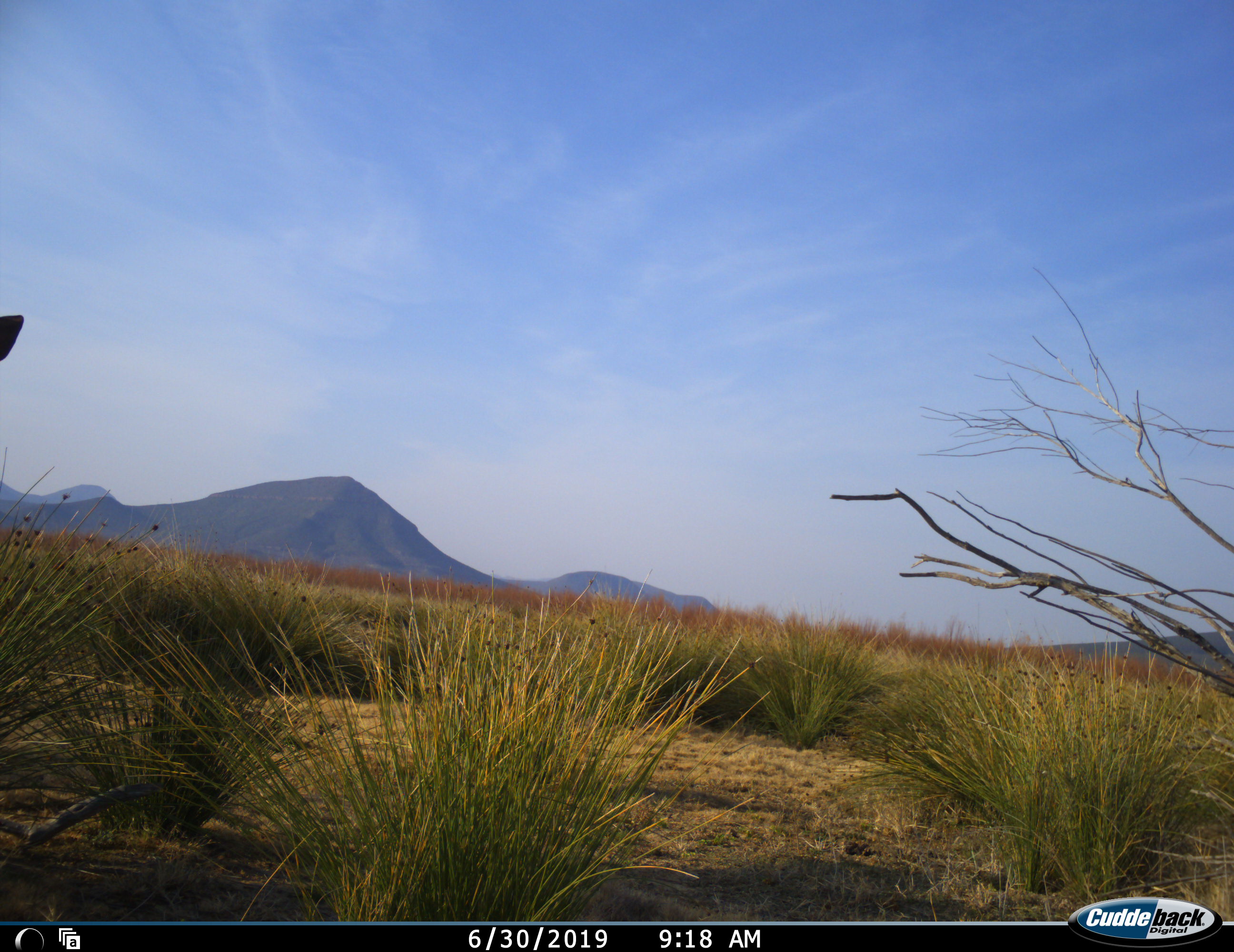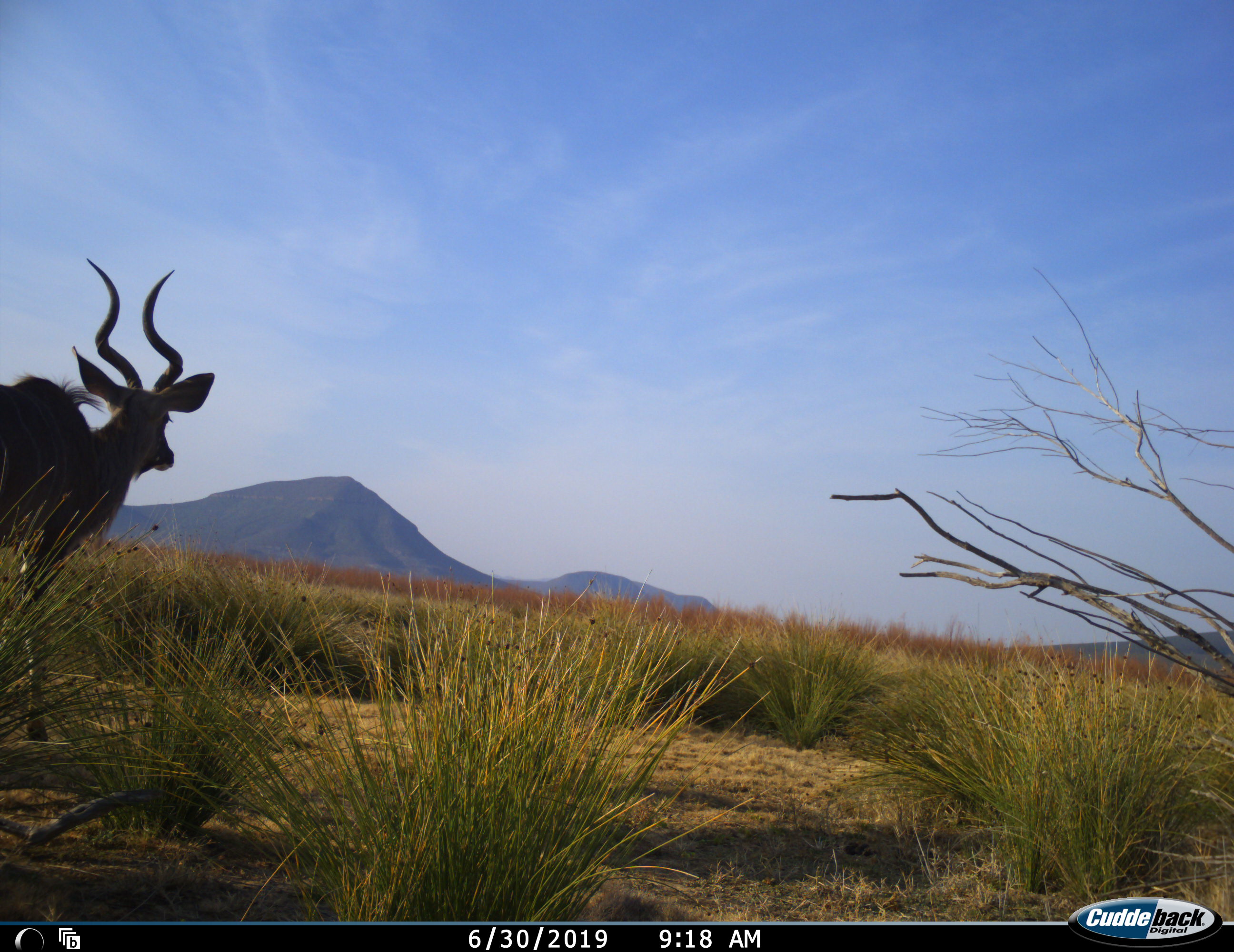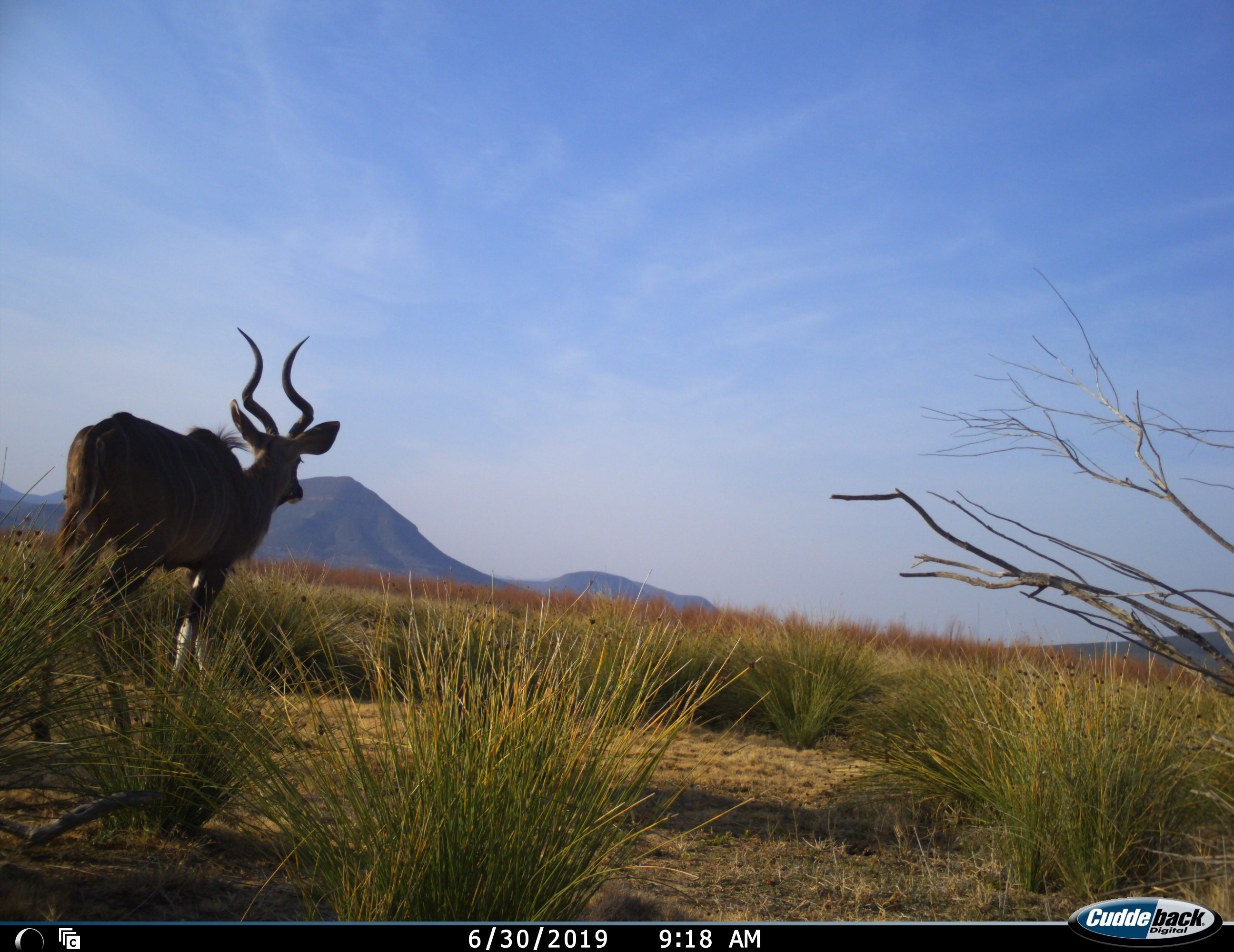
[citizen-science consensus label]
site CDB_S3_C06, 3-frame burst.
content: unidentified animal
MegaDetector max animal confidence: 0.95